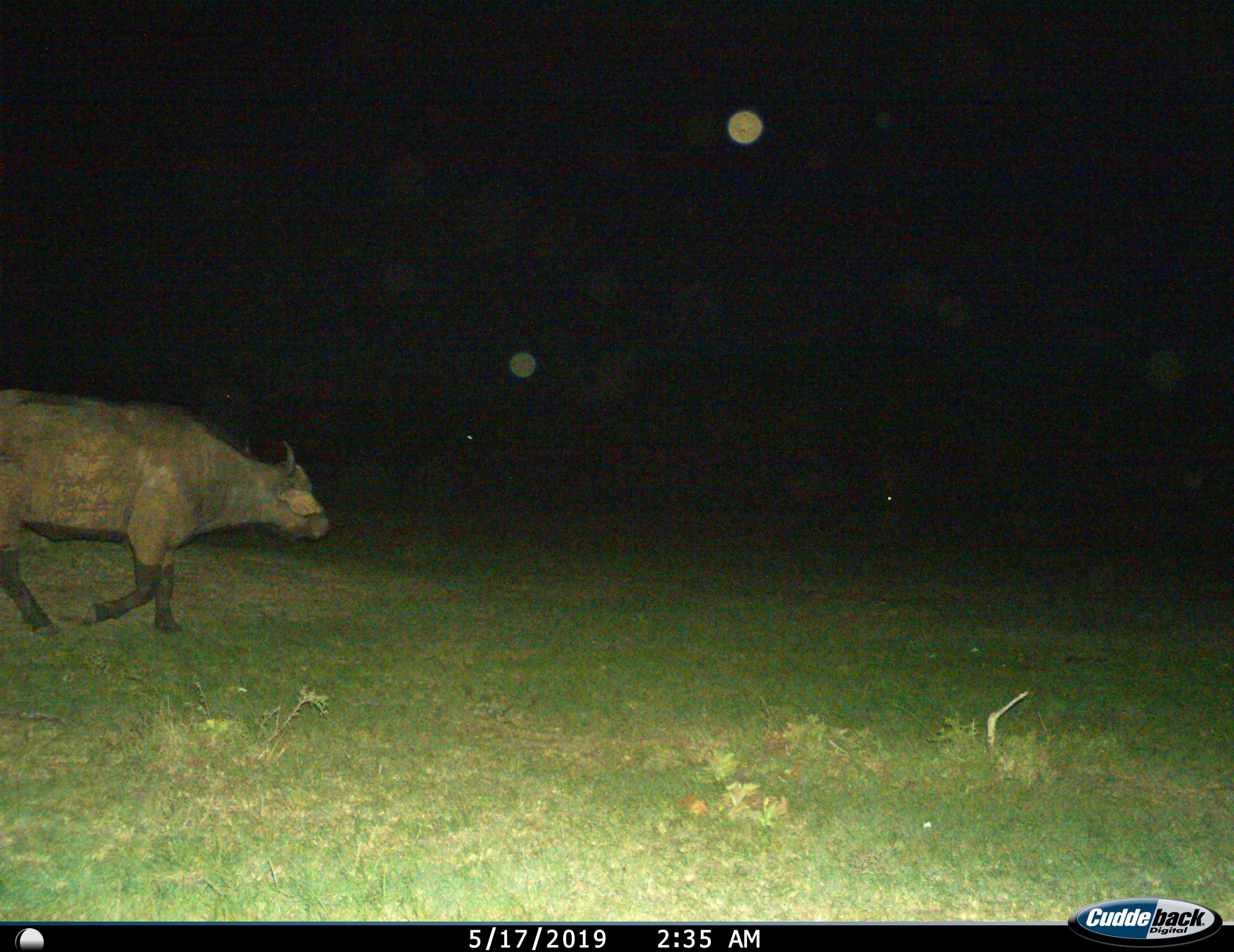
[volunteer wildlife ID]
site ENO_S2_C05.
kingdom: Animalia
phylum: Chordata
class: Mammalia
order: Artiodactyla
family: Bovidae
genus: Syncerus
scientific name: Syncerus caffer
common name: african buffalo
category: buffalo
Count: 1.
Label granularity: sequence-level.